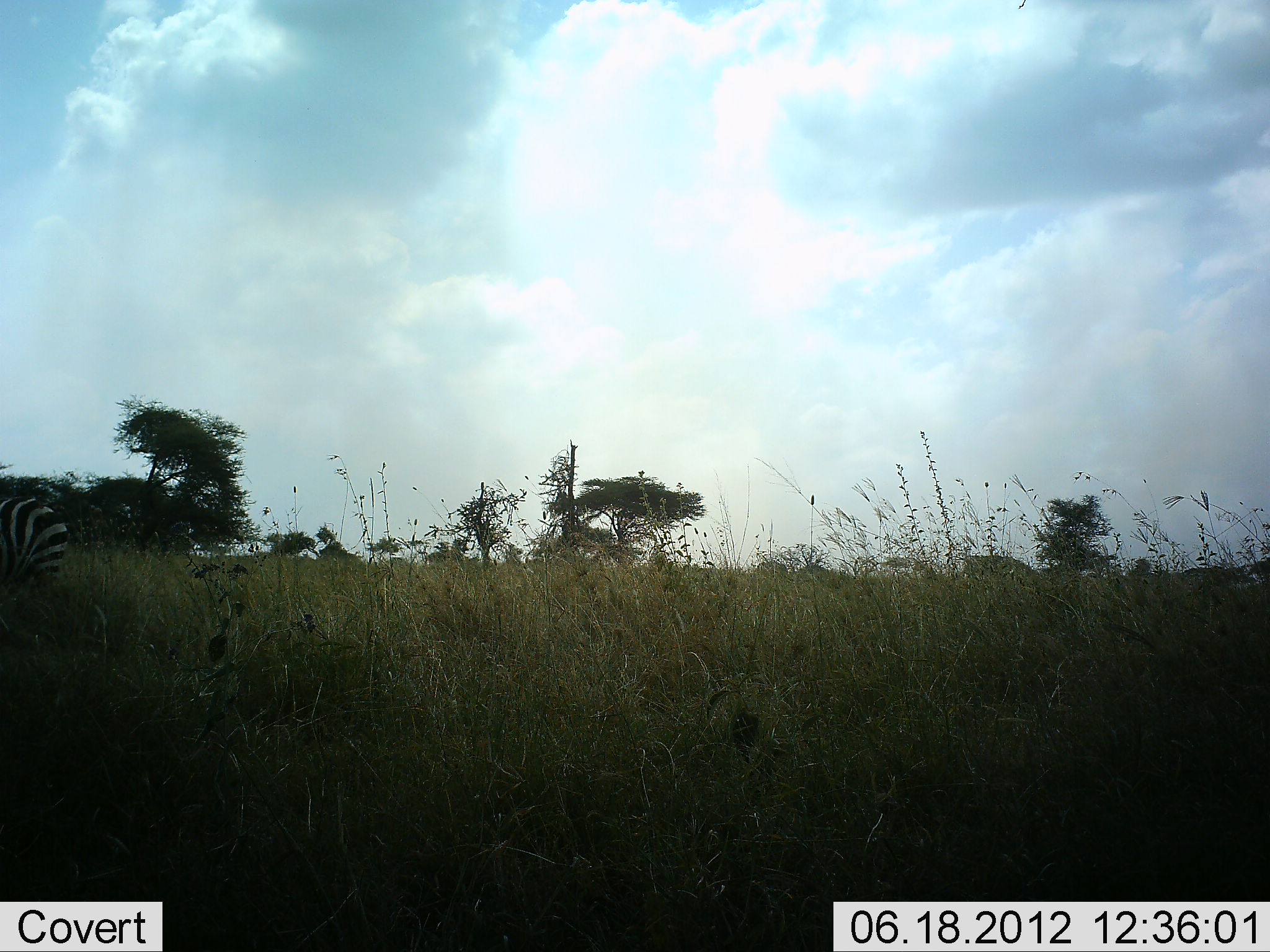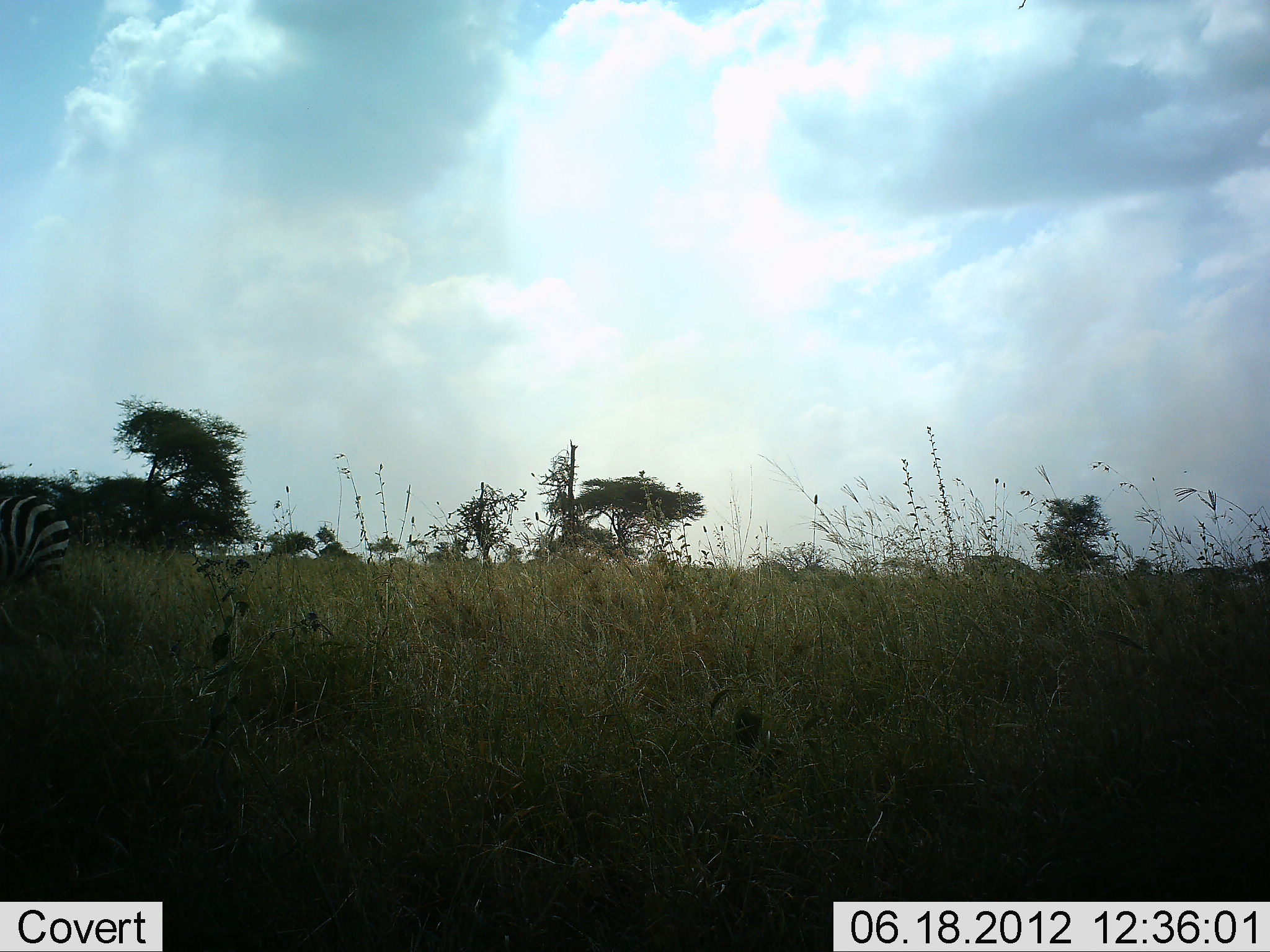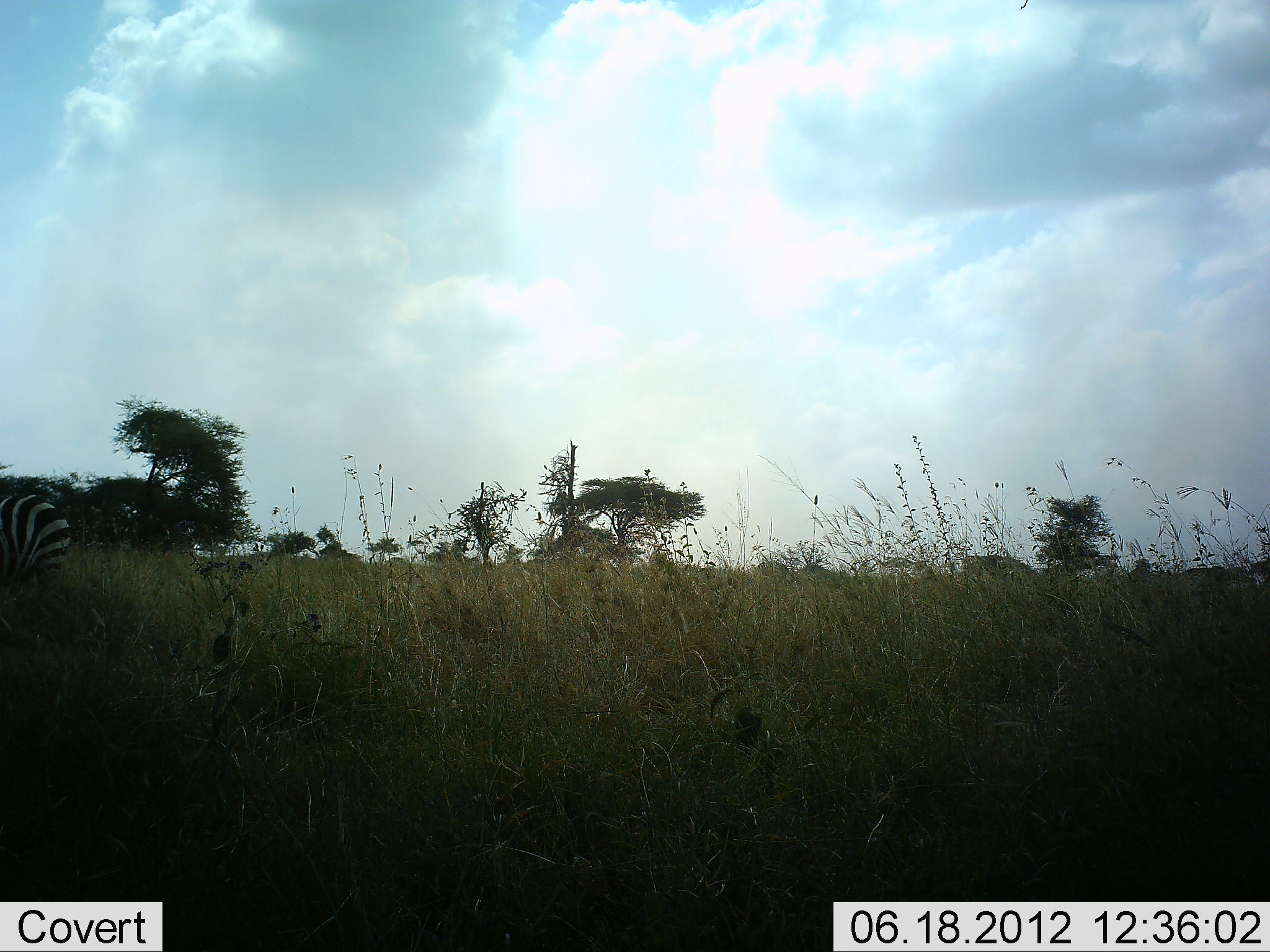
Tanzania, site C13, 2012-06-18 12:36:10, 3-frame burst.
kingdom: Animalia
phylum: Chordata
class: Mammalia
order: Perissodactyla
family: Equidae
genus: Equus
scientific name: Equus quagga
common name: plains zebra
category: zebra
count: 1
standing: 80%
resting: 0%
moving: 10%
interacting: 0%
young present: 0%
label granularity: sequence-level